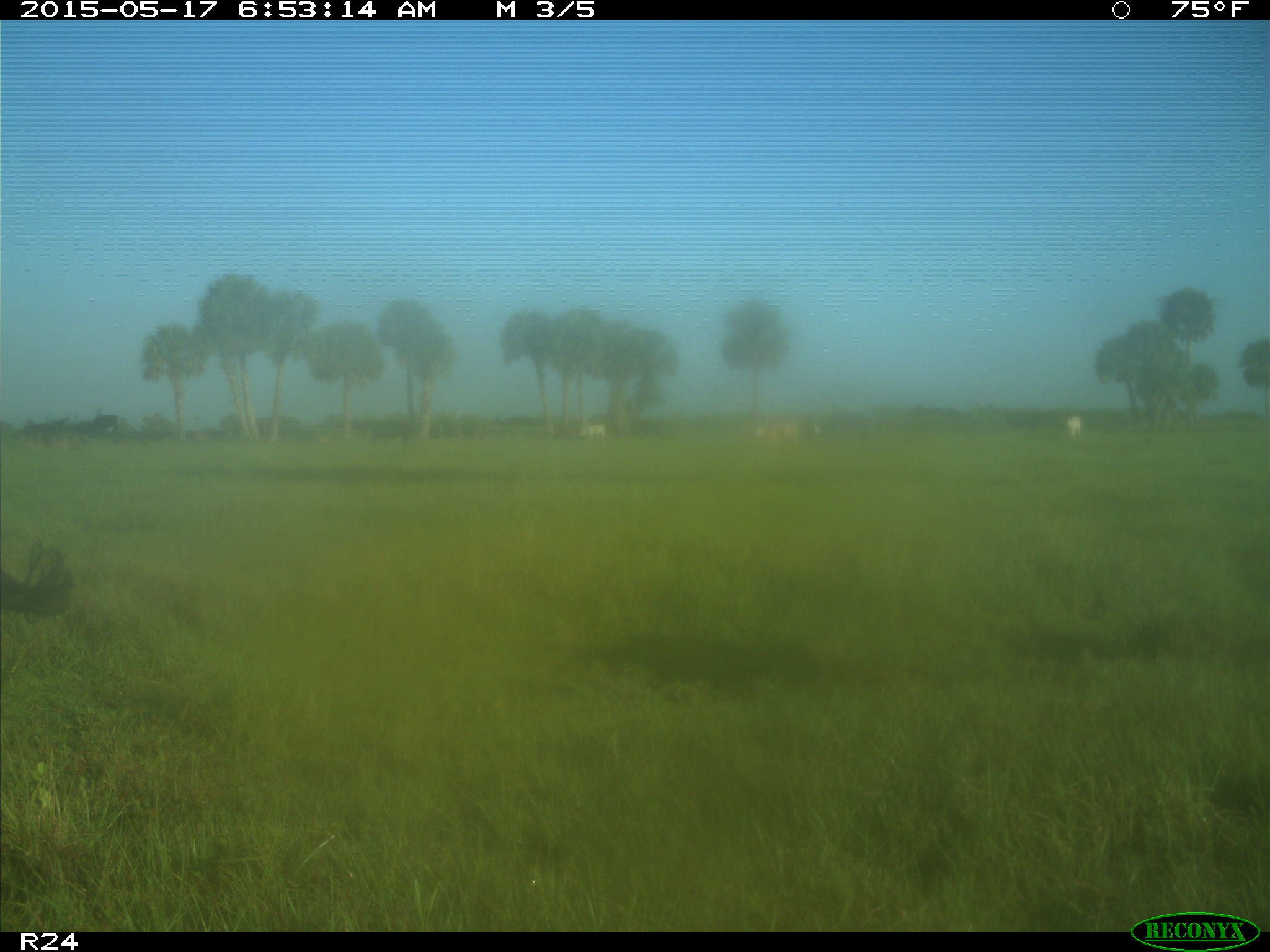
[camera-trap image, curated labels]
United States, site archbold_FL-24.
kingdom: Animalia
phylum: Chordata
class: Mammalia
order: Artiodactyla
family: Bovidae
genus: Bos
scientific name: Bos taurus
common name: domestic cow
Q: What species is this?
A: Bos taurus (domestic cow).